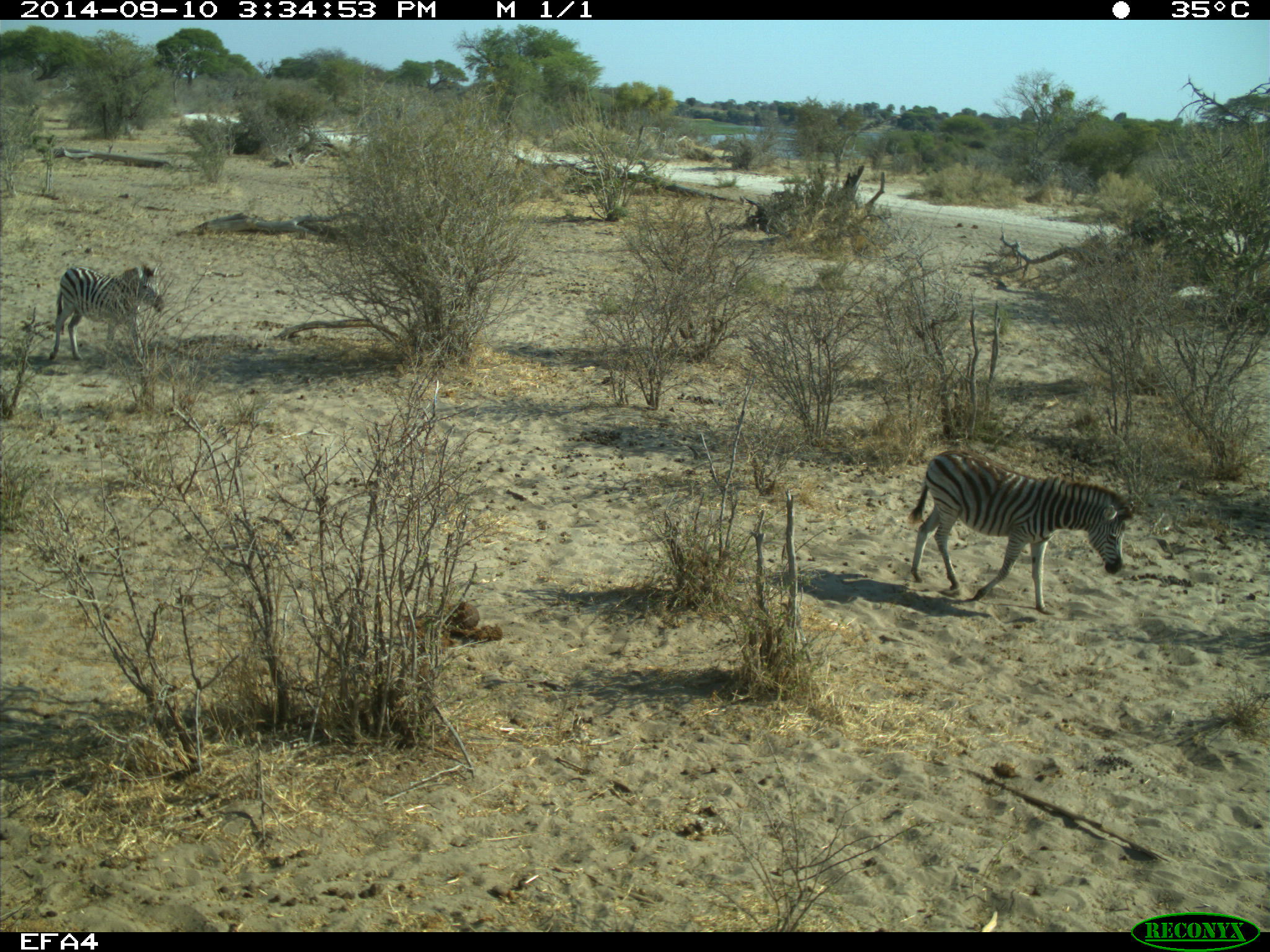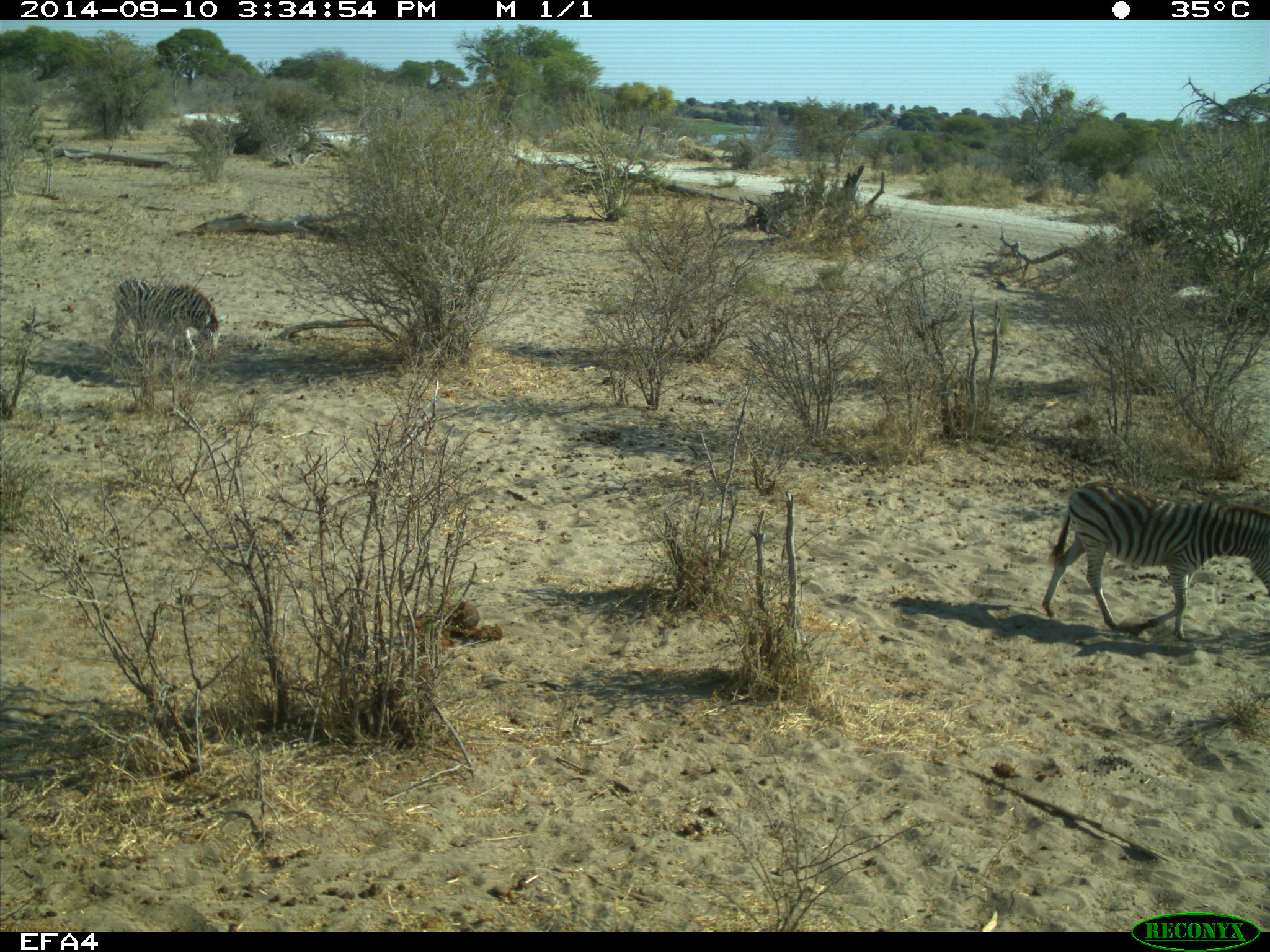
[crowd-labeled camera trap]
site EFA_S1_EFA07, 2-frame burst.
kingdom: Animalia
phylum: Chordata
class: Mammalia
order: Perissodactyla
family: Equidae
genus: Equus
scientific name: Equus quagga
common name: plains zebra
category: zebraplains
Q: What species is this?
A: Zebraplains (plains zebra) (Equus quagga).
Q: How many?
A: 2.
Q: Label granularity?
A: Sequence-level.